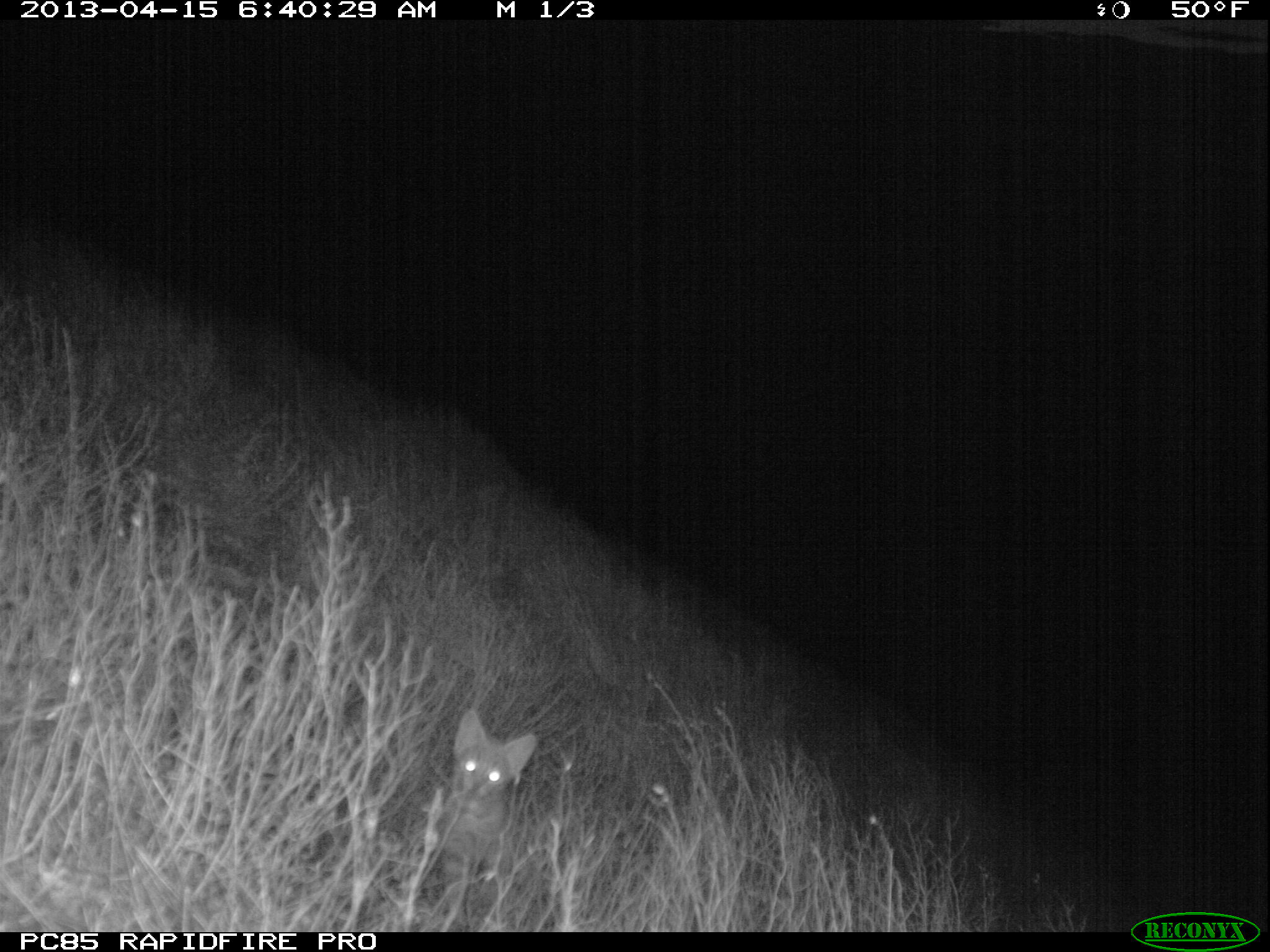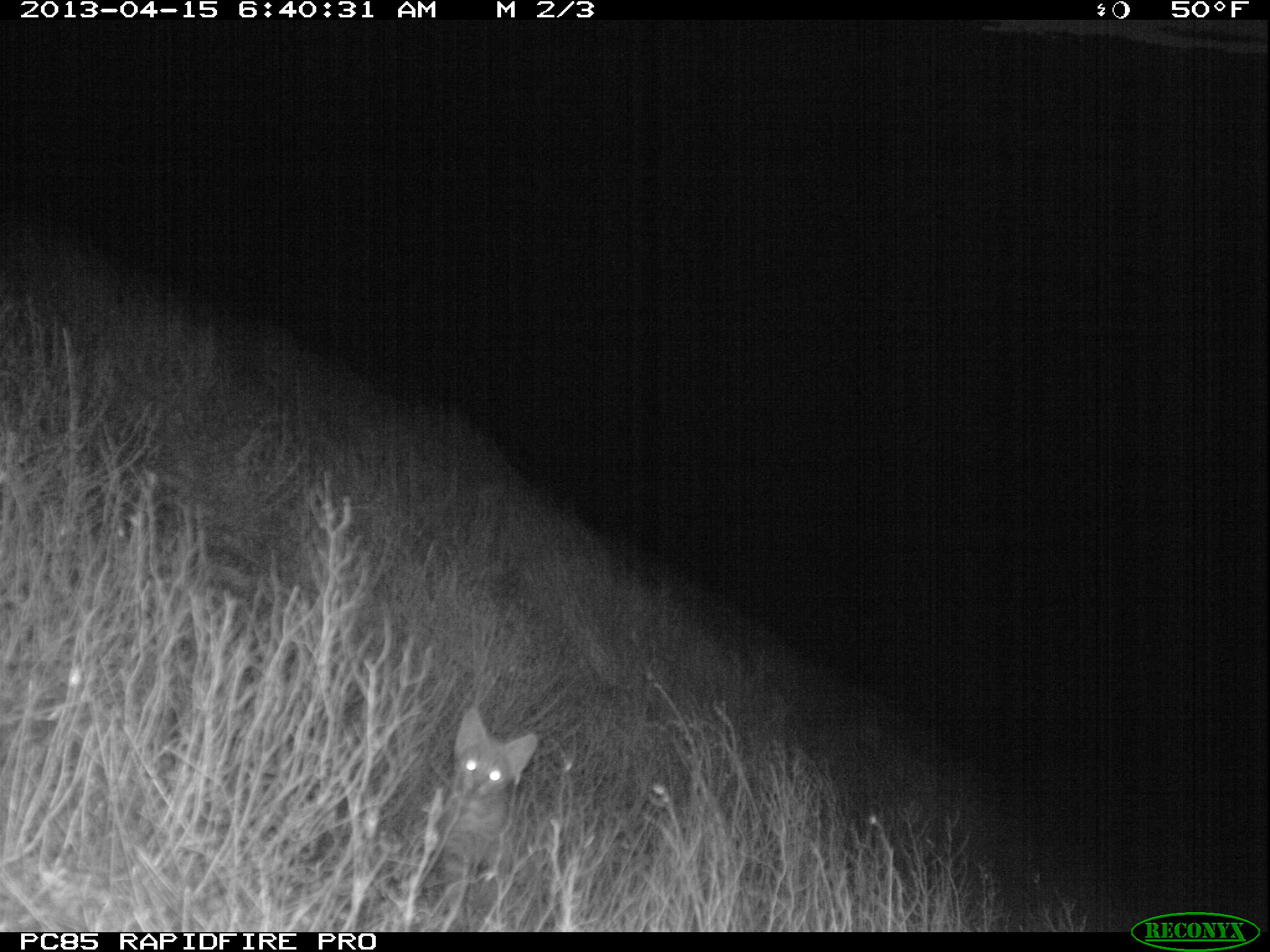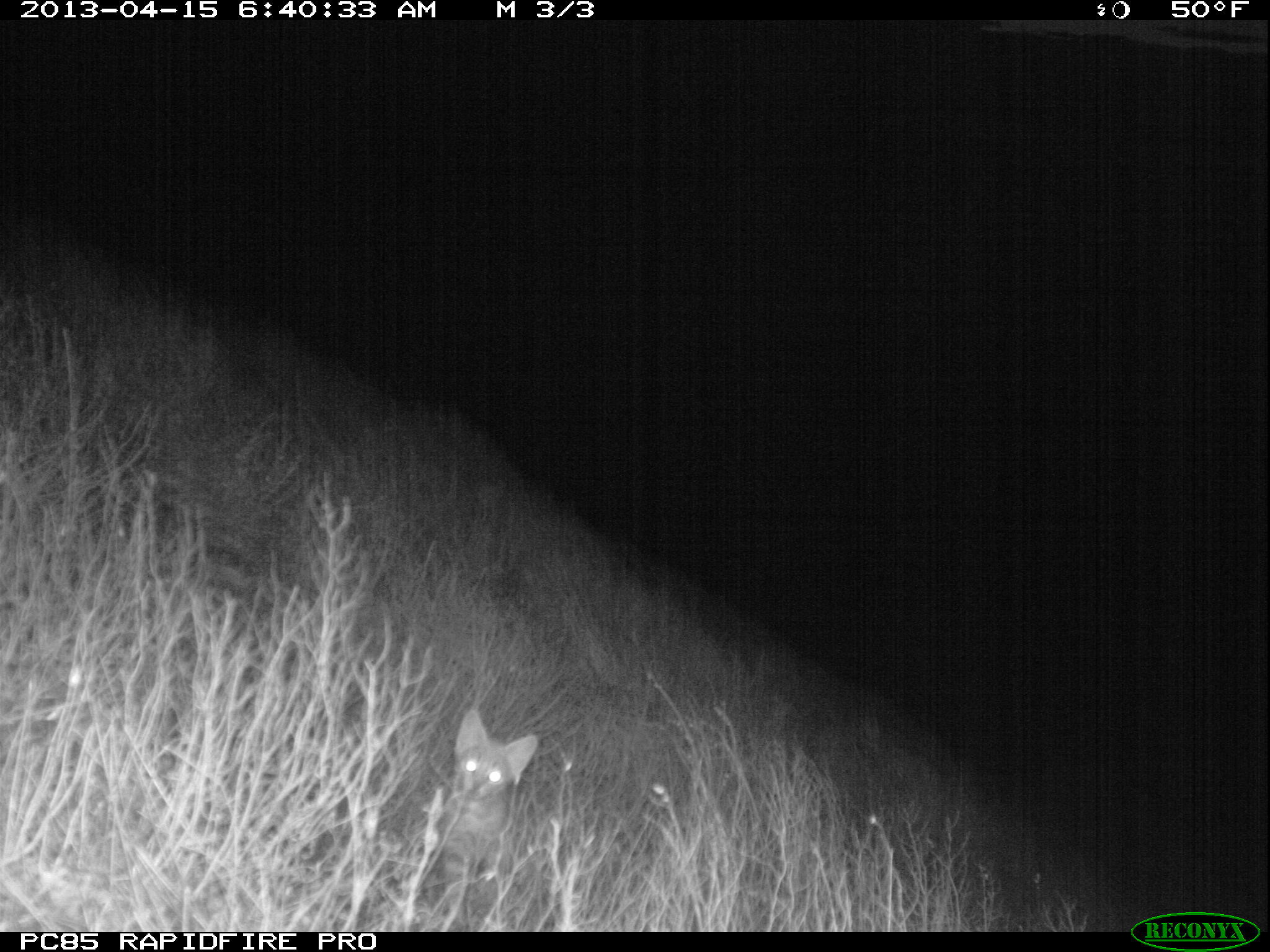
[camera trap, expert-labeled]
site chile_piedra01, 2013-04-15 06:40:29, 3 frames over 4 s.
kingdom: Animalia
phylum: Chordata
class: Mammalia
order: Carnivora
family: Felidae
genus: Felis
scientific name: Felis catus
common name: cat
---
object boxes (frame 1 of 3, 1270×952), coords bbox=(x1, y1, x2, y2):
cat: bbox=(413, 706, 541, 908)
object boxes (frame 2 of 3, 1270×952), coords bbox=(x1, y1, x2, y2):
cat: bbox=(414, 702, 542, 907)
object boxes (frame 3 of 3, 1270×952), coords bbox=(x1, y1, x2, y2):
cat: bbox=(416, 703, 540, 912)